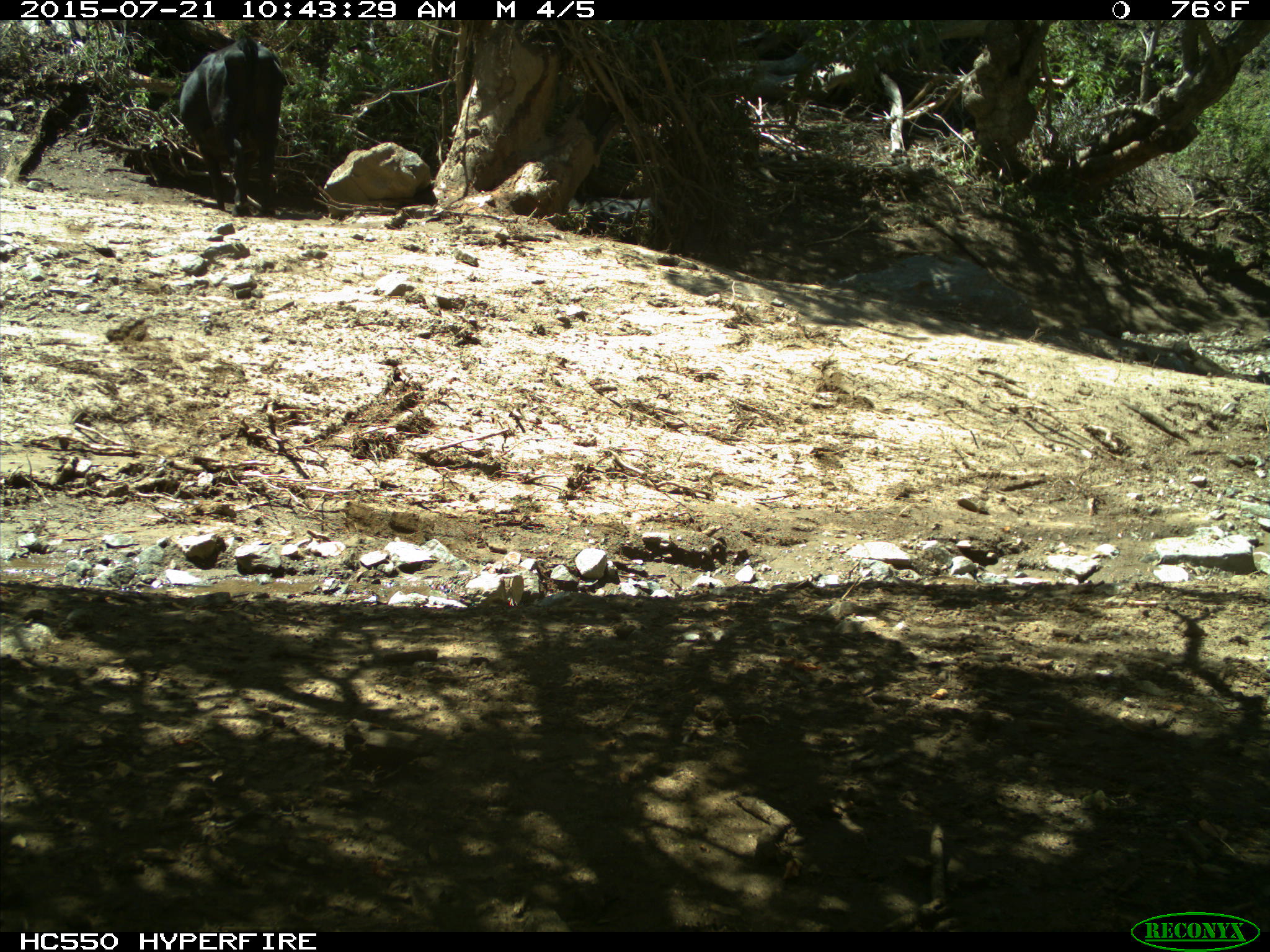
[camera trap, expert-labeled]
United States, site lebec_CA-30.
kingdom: Animalia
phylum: Chordata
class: Mammalia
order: Artiodactyla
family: Bovidae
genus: Bos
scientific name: Bos taurus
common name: domestic cow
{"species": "Bos taurus (domestic cow)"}